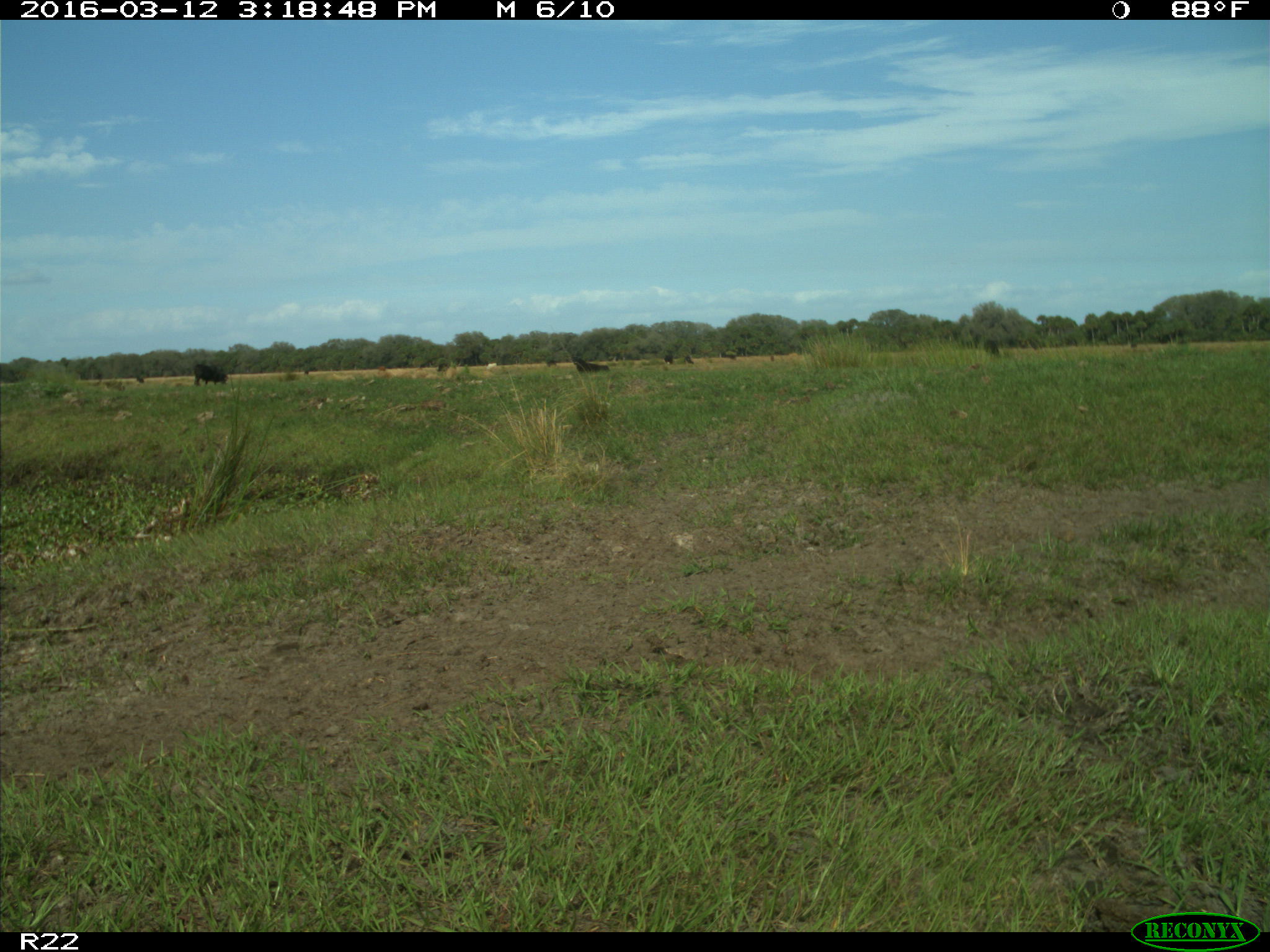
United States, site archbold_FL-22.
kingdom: Animalia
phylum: Chordata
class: Mammalia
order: Artiodactyla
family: Bovidae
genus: Bos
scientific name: Bos taurus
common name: domestic cow